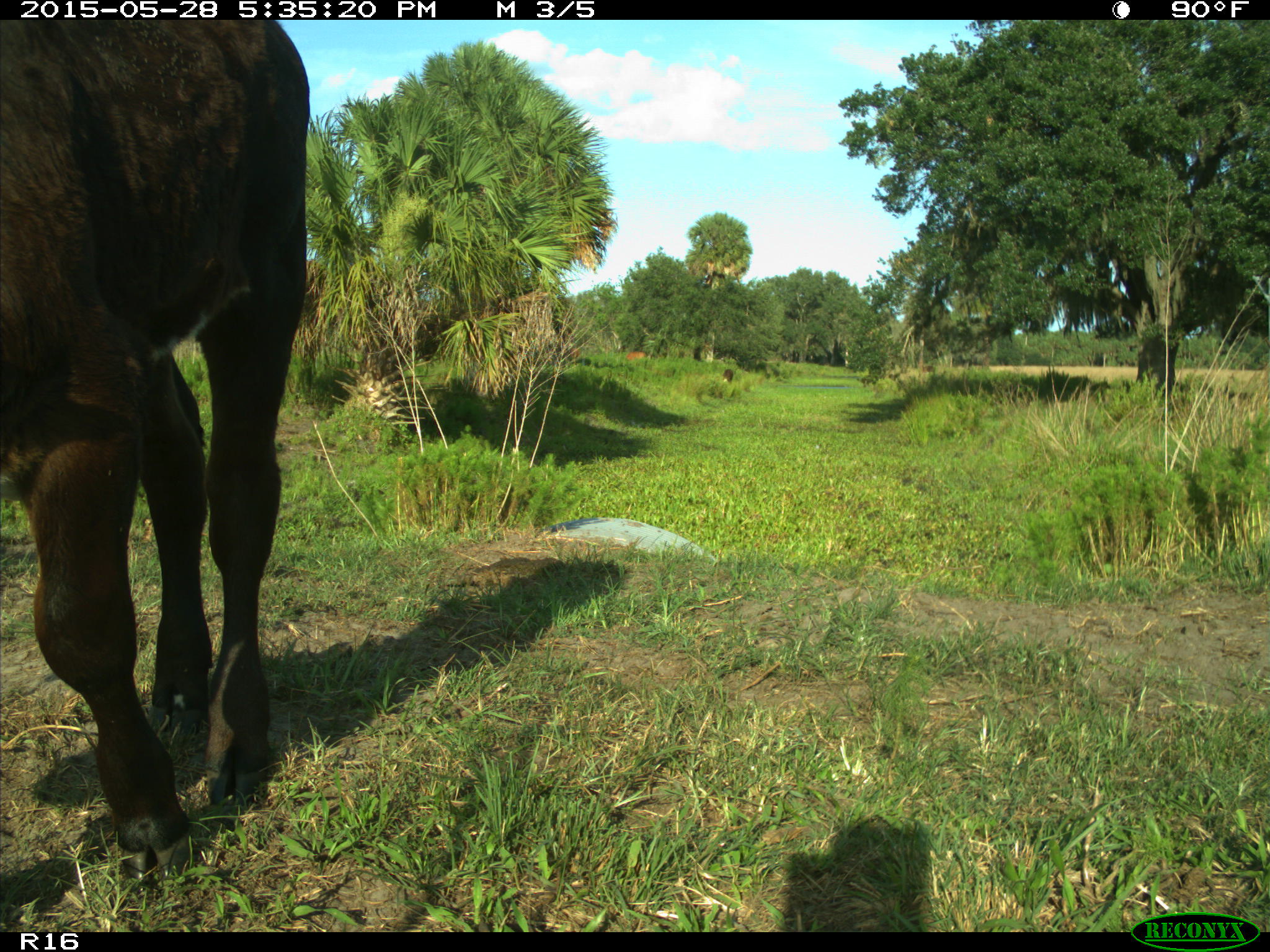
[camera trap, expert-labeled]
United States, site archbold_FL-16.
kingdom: Animalia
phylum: Chordata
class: Mammalia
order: Artiodactyla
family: Bovidae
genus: Bos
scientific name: Bos taurus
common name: domestic cow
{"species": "Bos taurus (domestic cow)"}